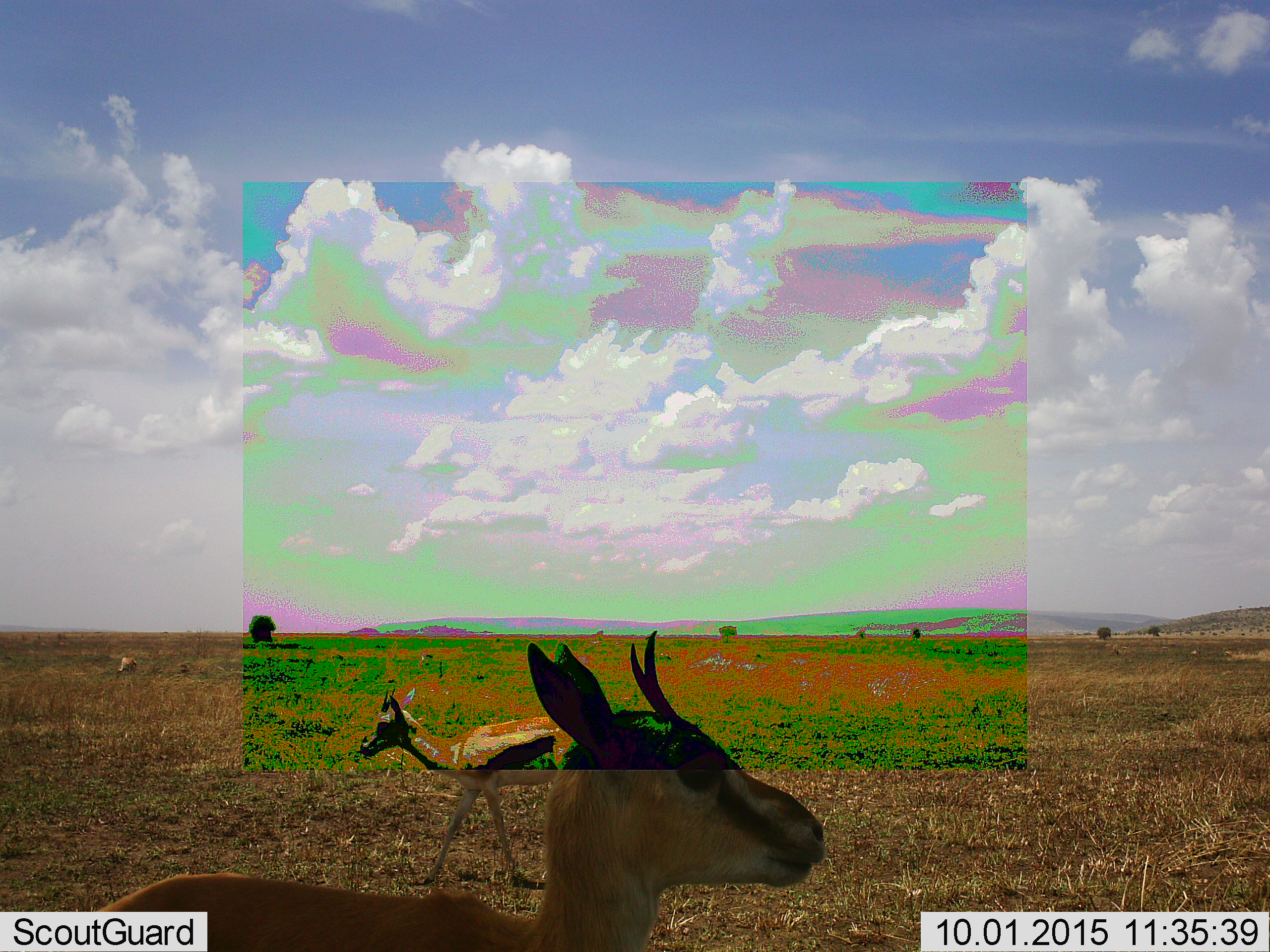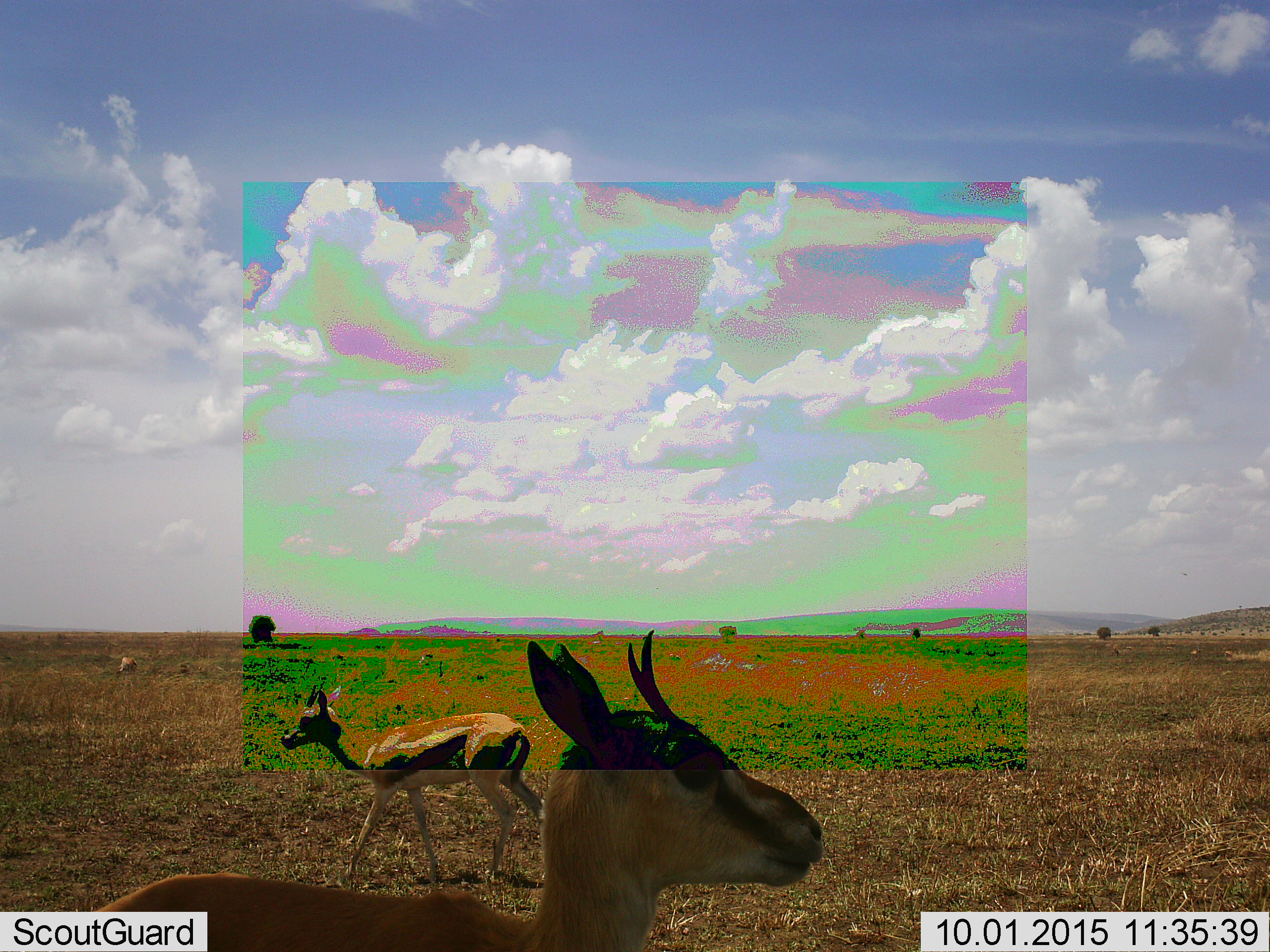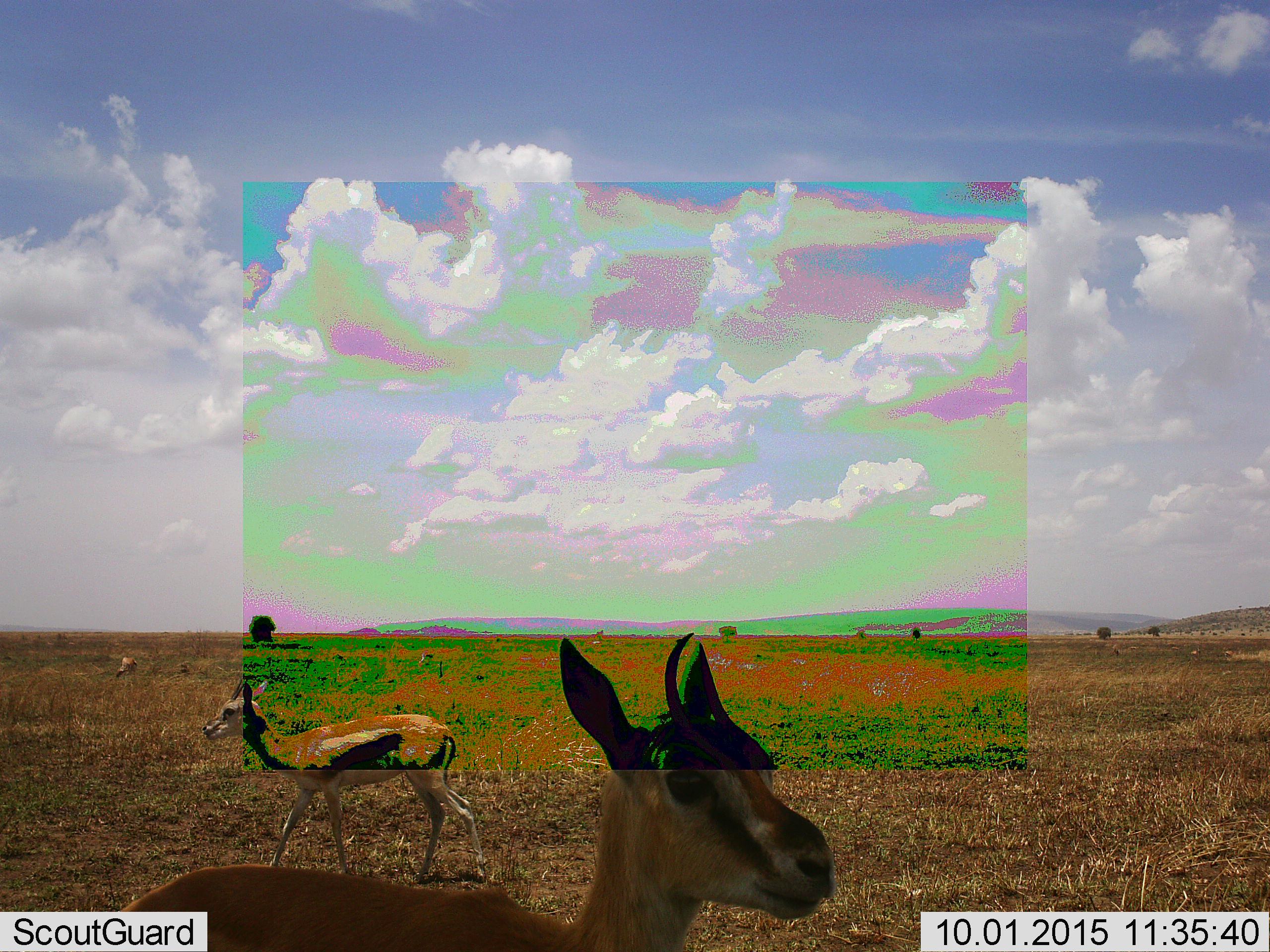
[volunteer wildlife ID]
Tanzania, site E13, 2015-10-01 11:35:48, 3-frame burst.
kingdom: Animalia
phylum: Chordata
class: Mammalia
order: Artiodactyla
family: Bovidae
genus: Eudorcas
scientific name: Eudorcas thomsonii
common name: thomson's gazelle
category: gazellethomsons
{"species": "gazellethomsons (thomson's gazelle) (Eudorcas thomsonii)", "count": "3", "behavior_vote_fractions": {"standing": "56%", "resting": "0%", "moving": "88%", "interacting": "0%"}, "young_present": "12%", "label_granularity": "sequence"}